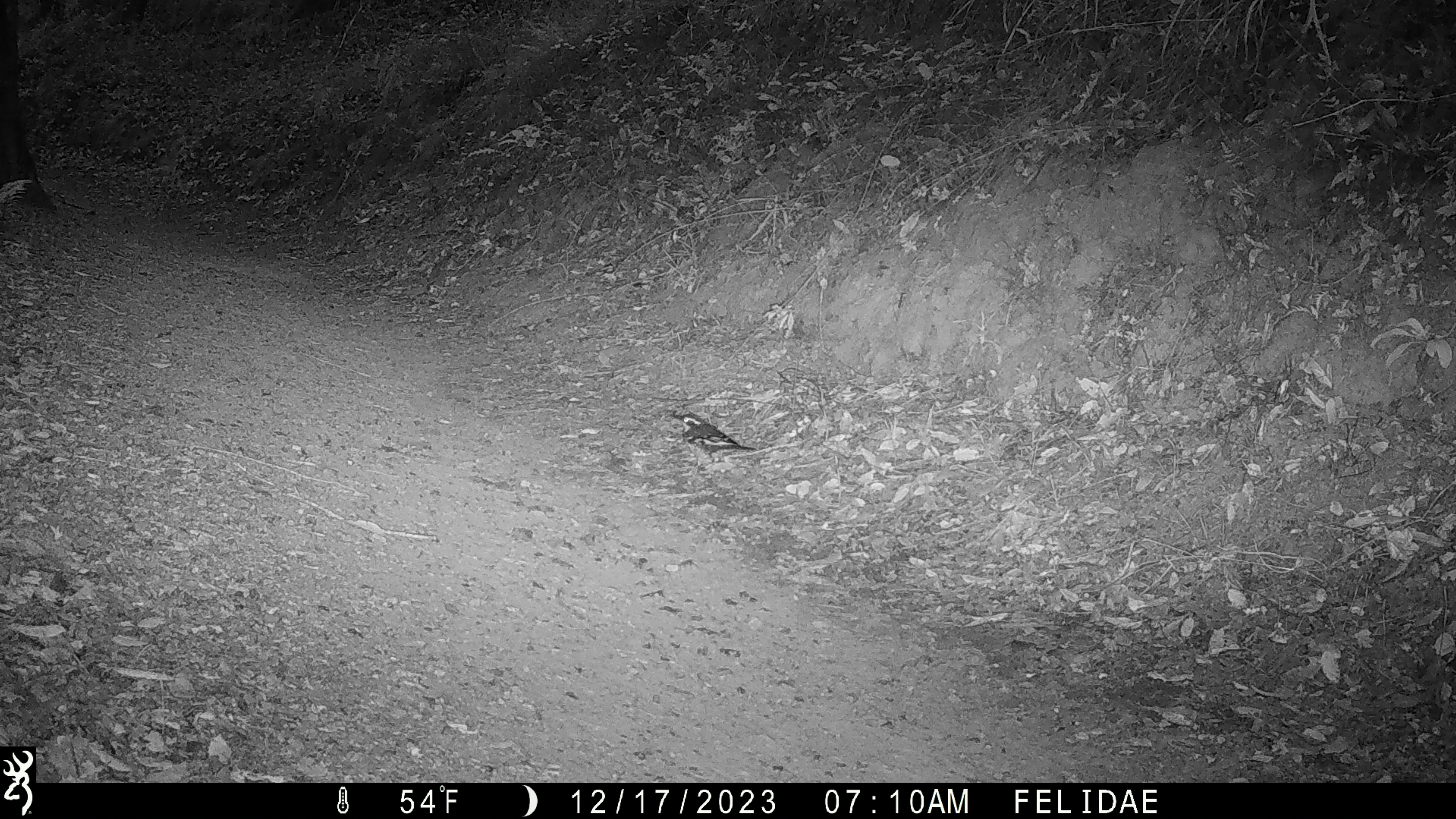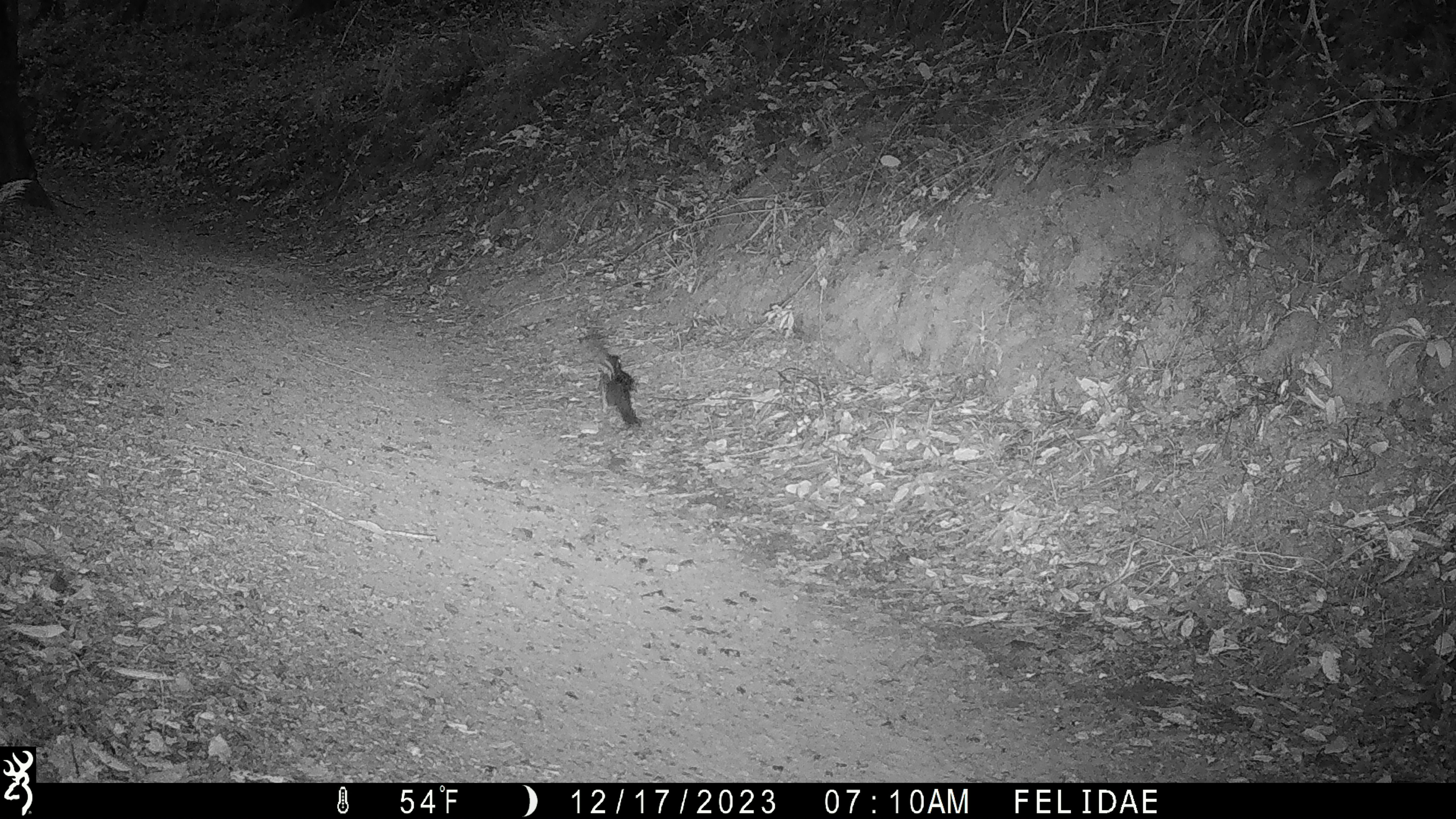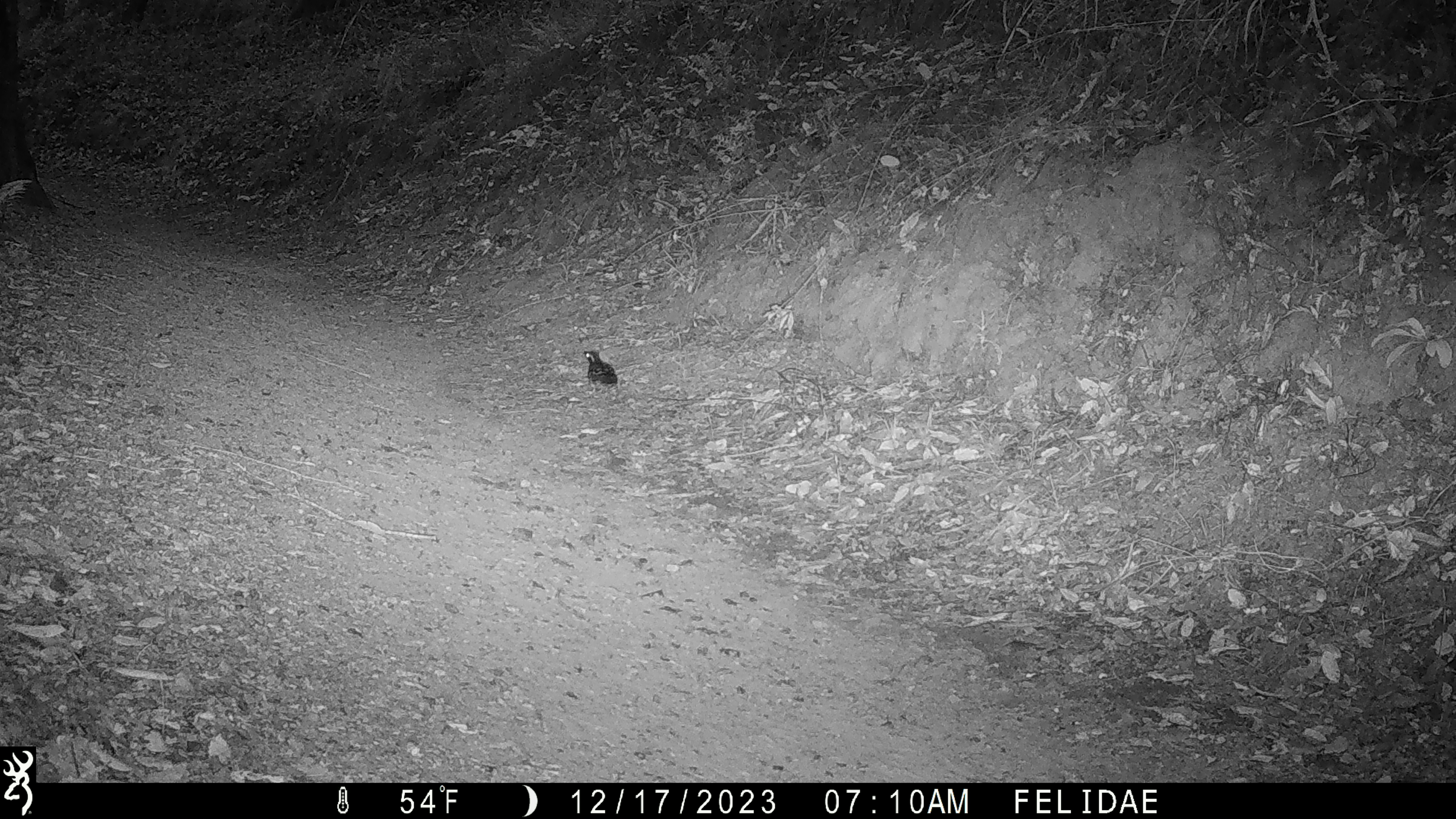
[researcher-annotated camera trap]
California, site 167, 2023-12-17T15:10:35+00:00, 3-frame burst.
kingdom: Animalia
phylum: Chordata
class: Aves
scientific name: Aves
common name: bird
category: unknown bird